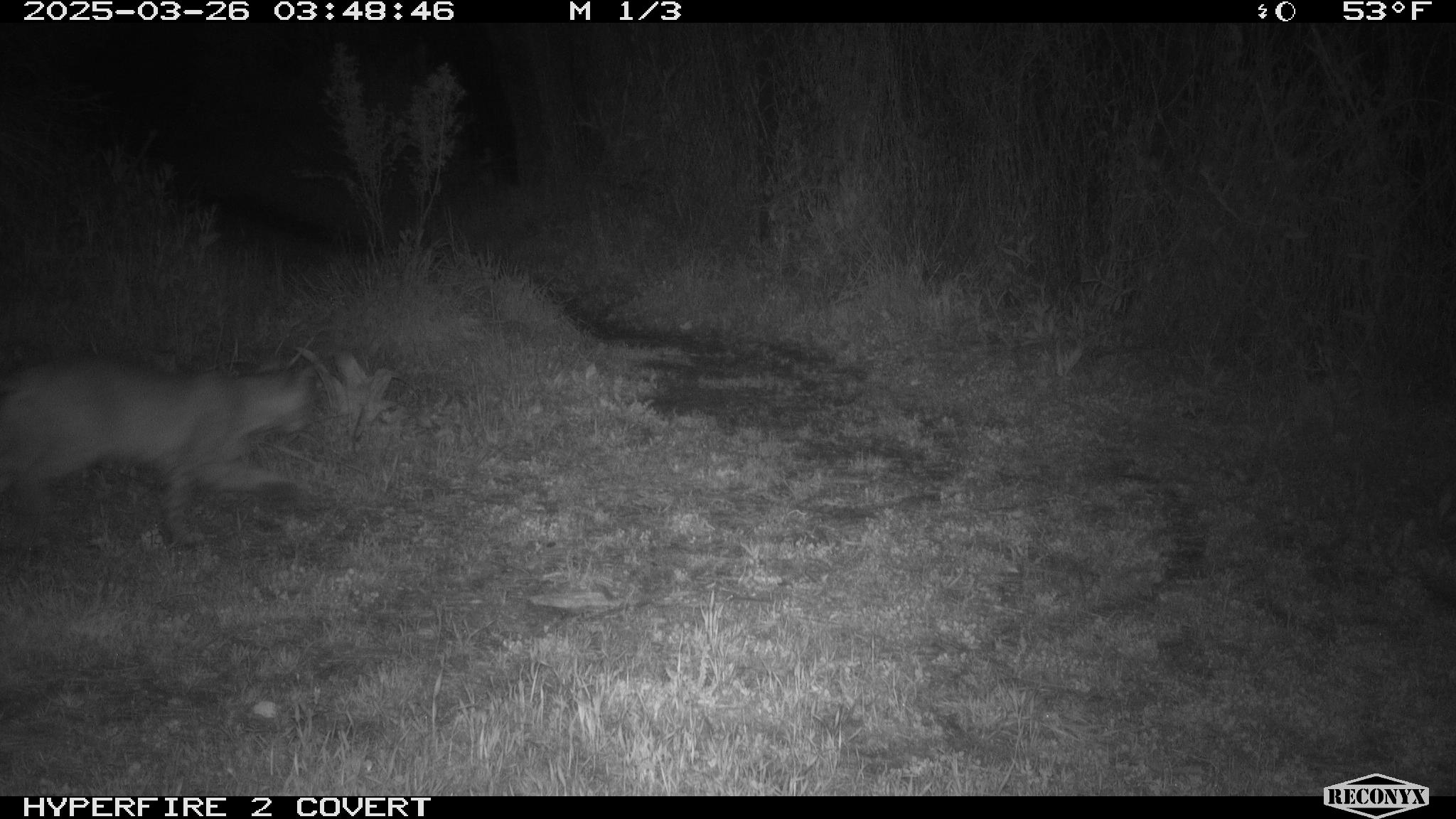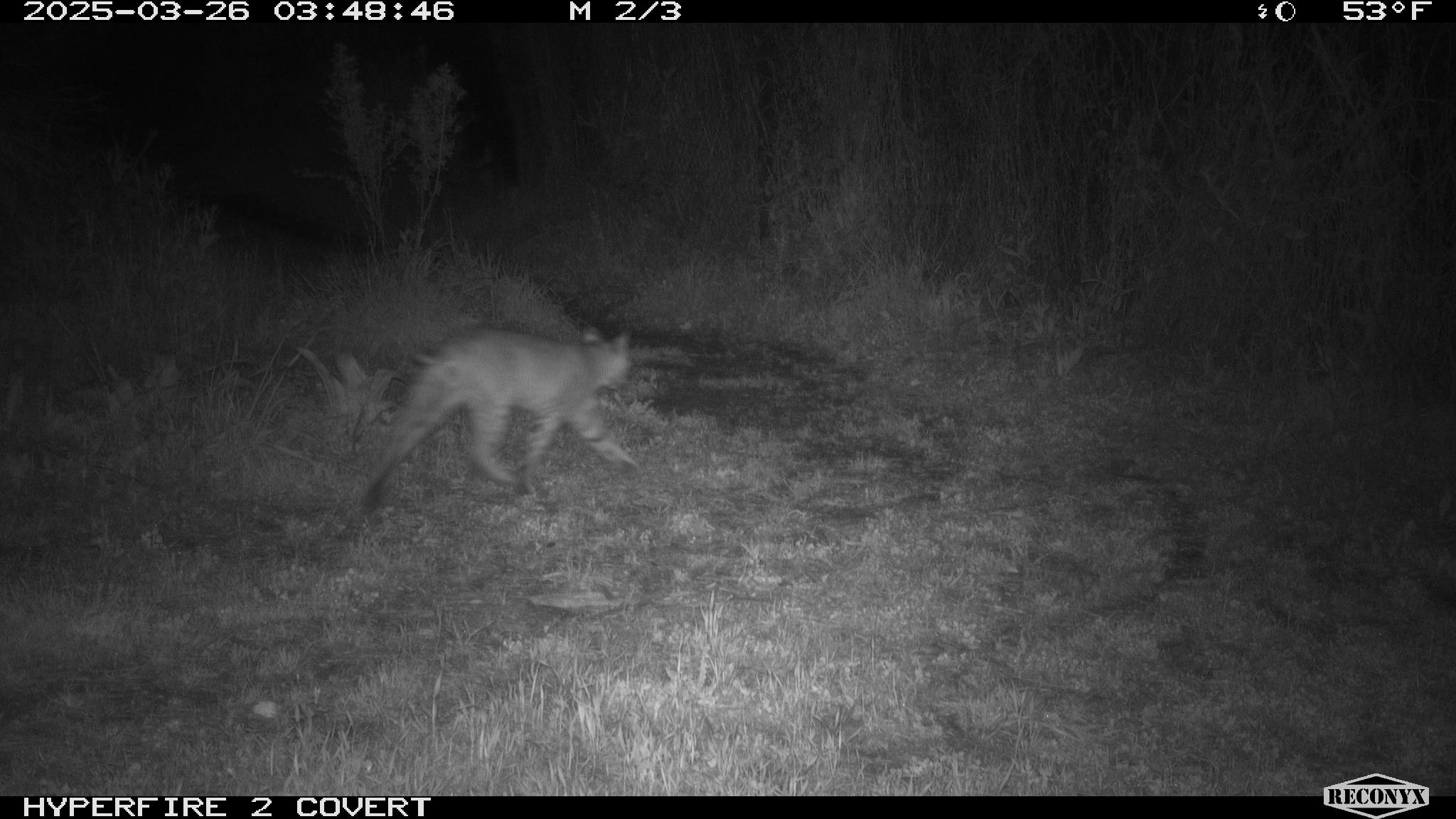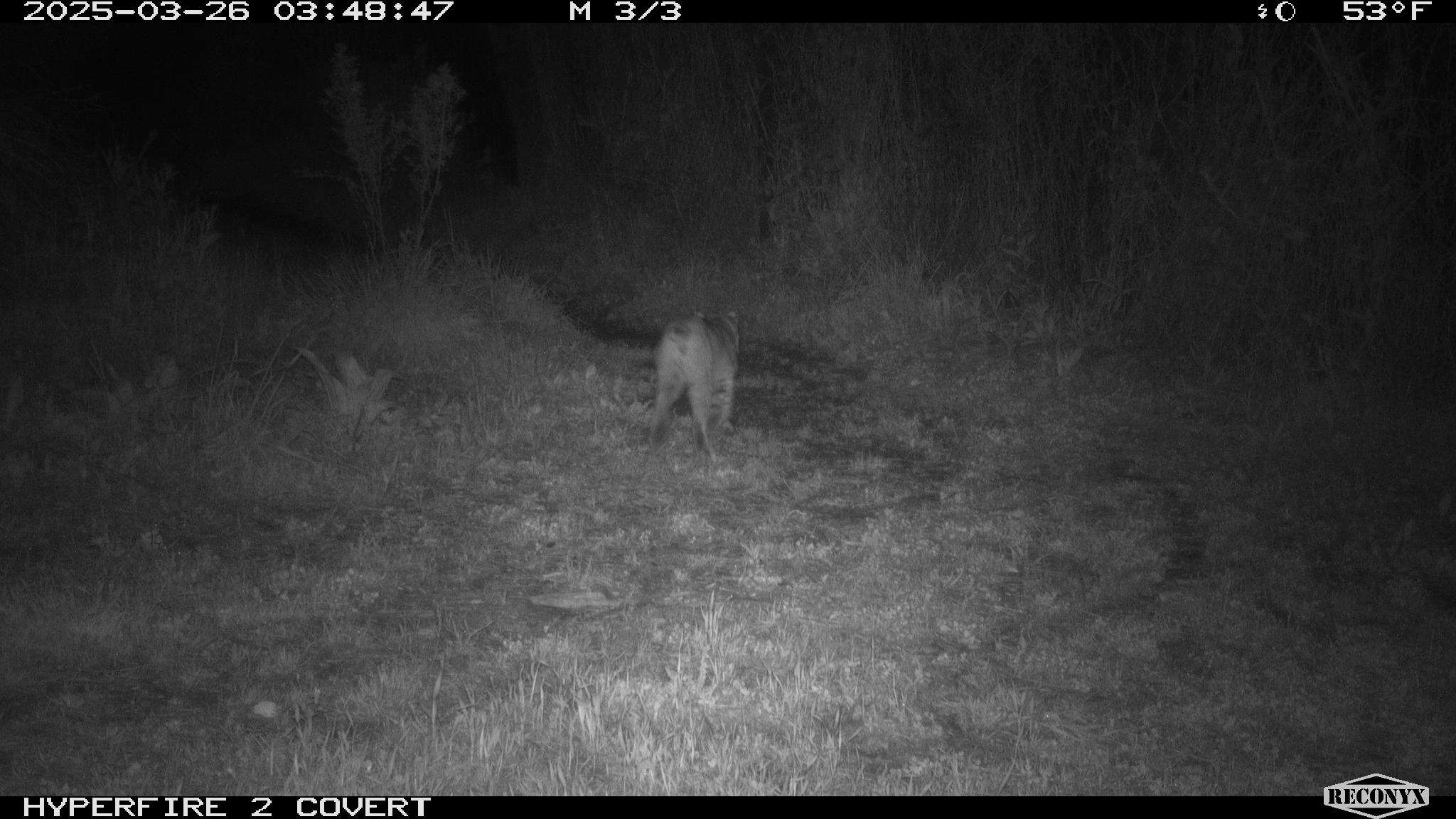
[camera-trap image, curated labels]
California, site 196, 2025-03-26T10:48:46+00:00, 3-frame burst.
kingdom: Animalia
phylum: Chordata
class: Mammalia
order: Carnivora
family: Felidae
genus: Lynx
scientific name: Lynx rufus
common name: bobcat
Bobcat (Lynx rufus).